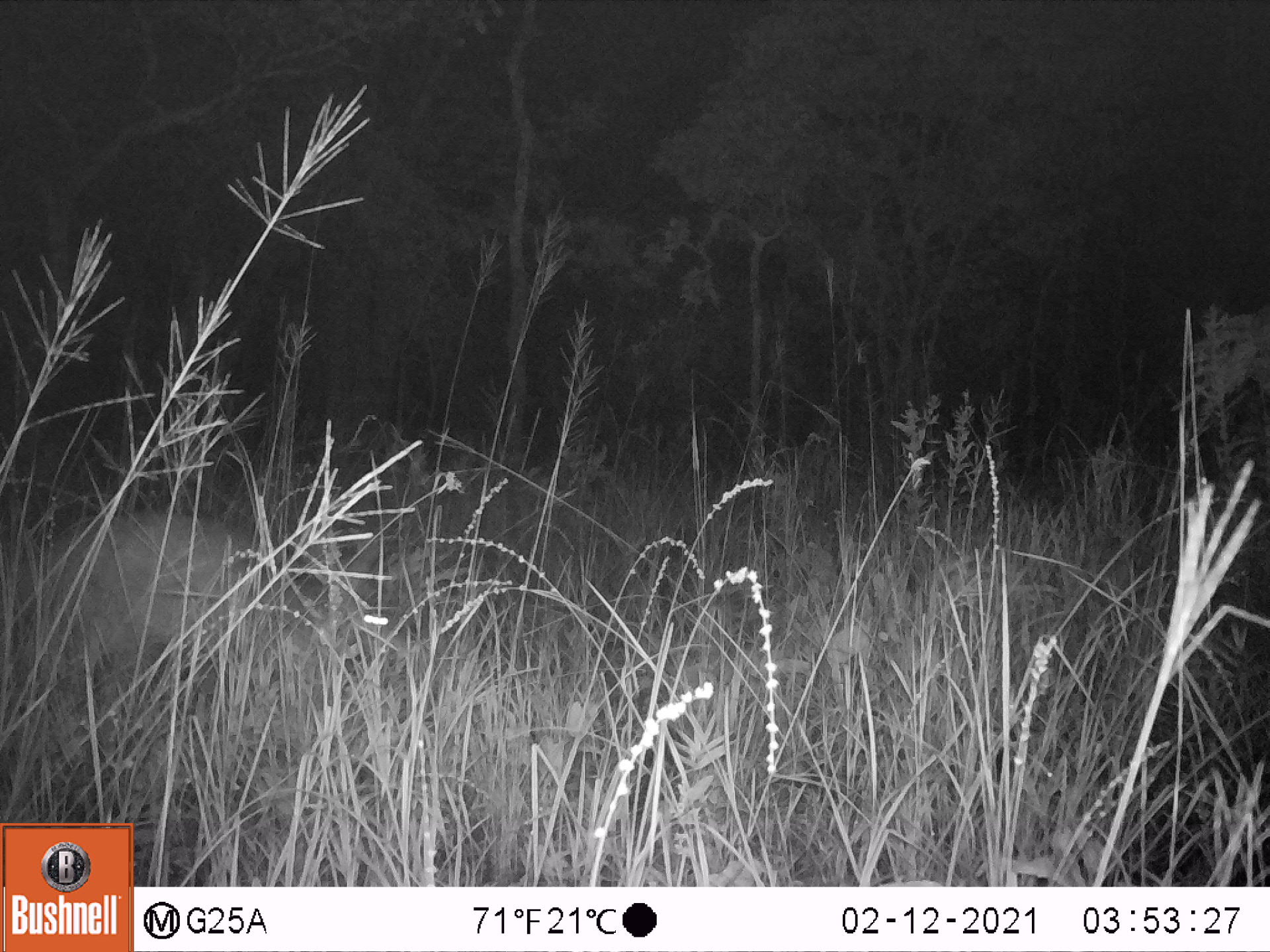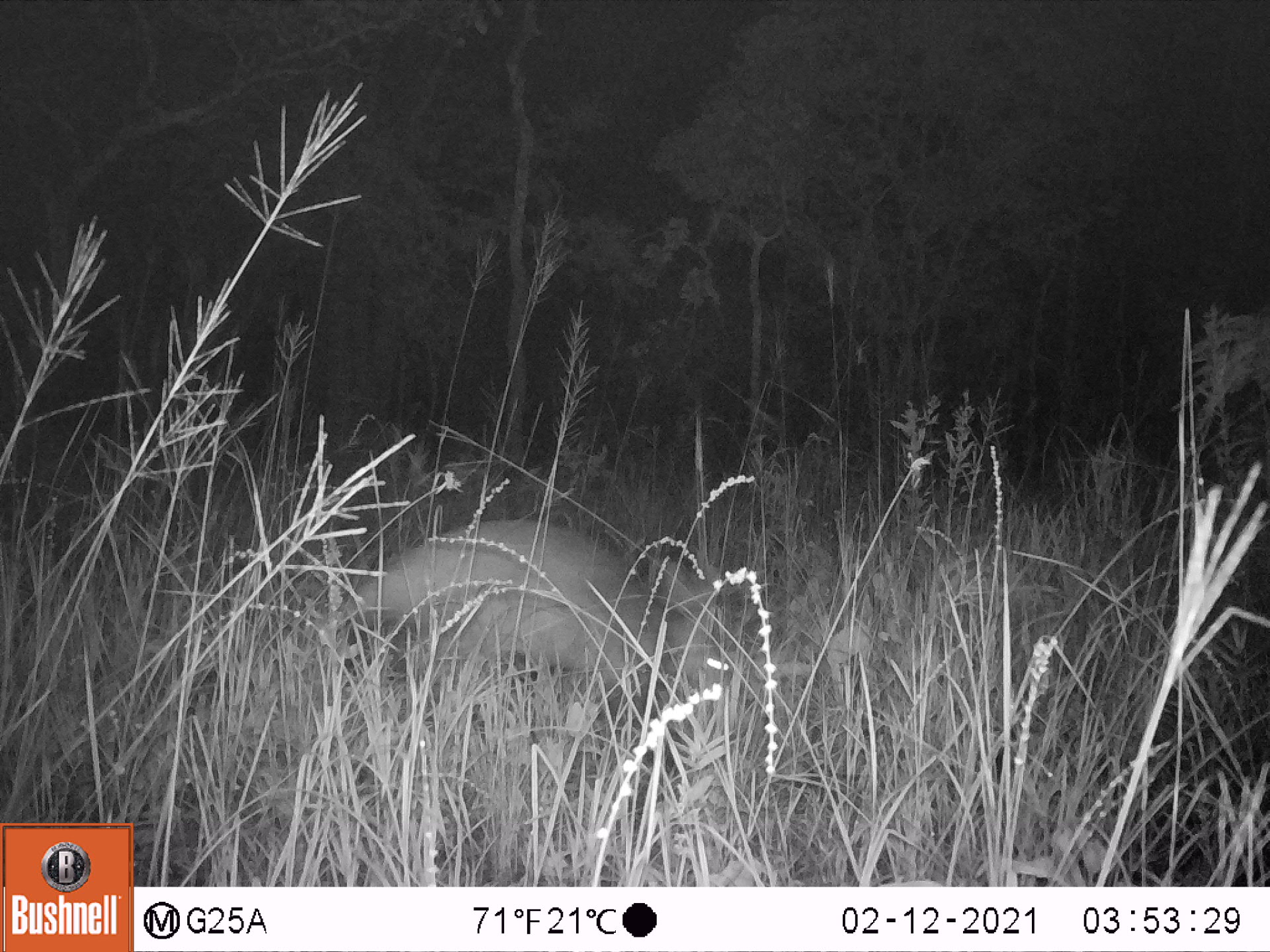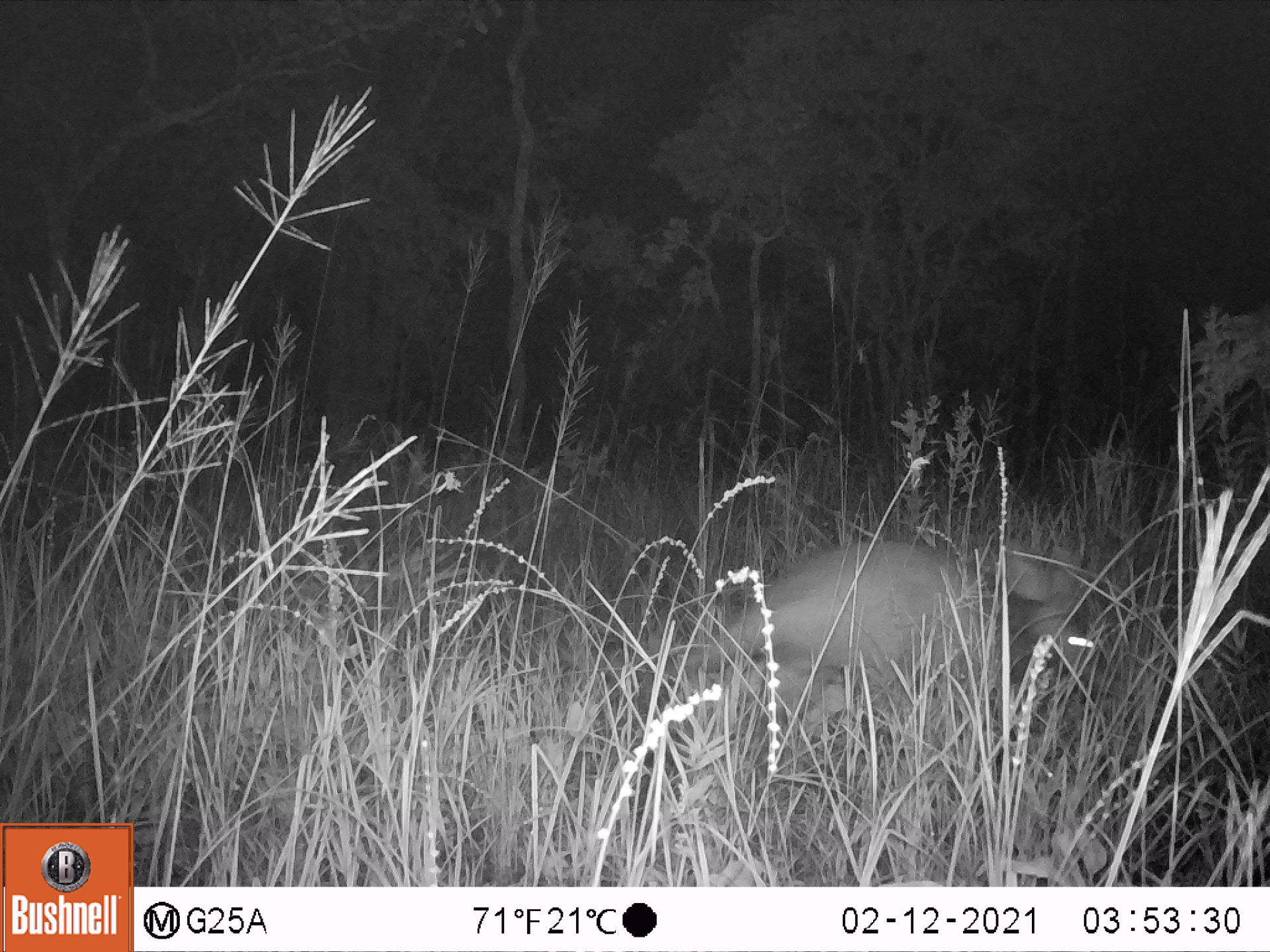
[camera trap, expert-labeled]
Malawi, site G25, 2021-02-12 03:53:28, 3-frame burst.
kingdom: Animalia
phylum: Chordata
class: Mammalia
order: Tubulidentata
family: Orycteropodidae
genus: Orycteropus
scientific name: Orycteropus afer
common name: aardvark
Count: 1.